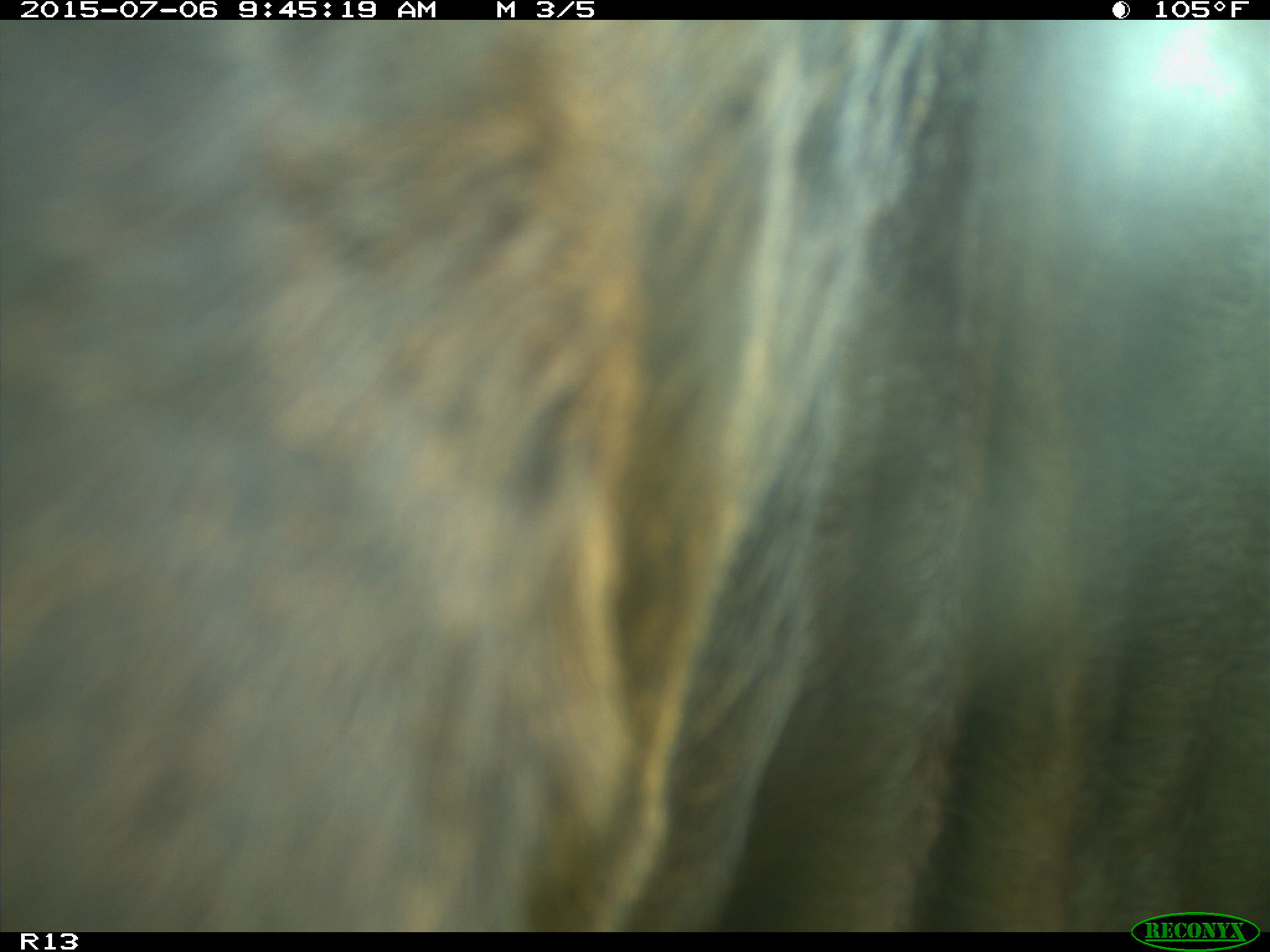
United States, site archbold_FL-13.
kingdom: Animalia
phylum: Chordata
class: Mammalia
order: Artiodactyla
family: Bovidae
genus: Bos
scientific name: Bos taurus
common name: domestic cow